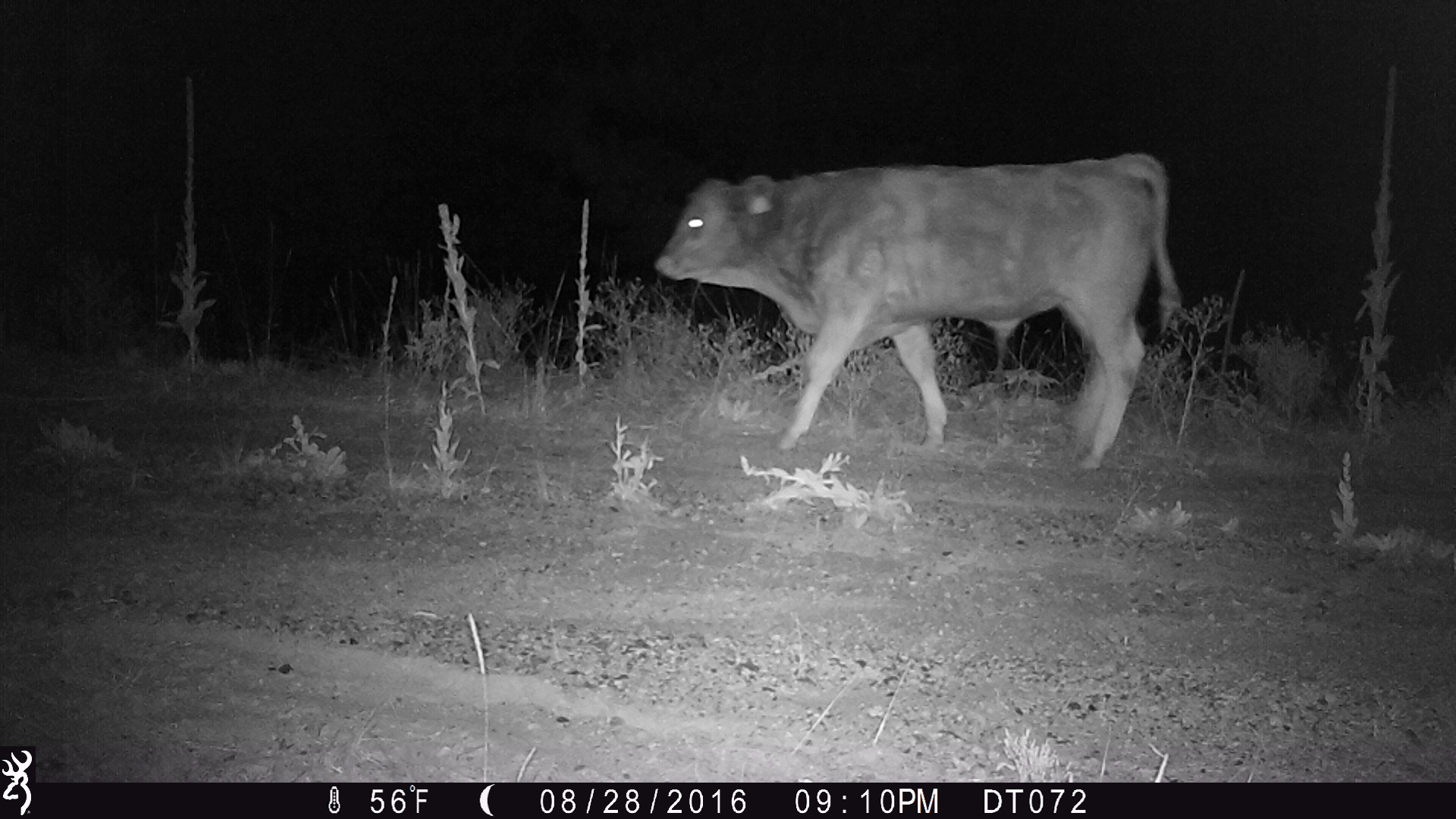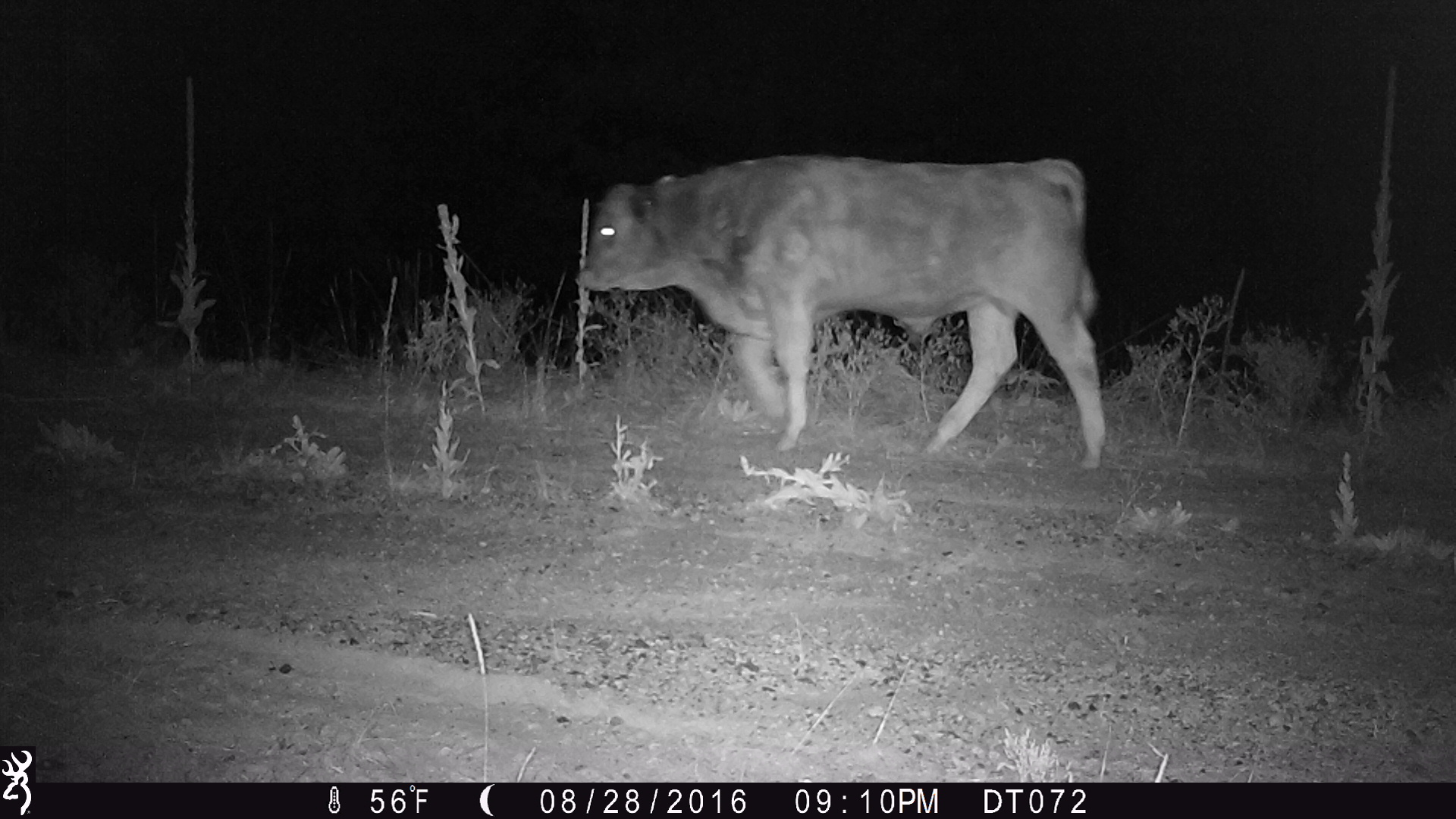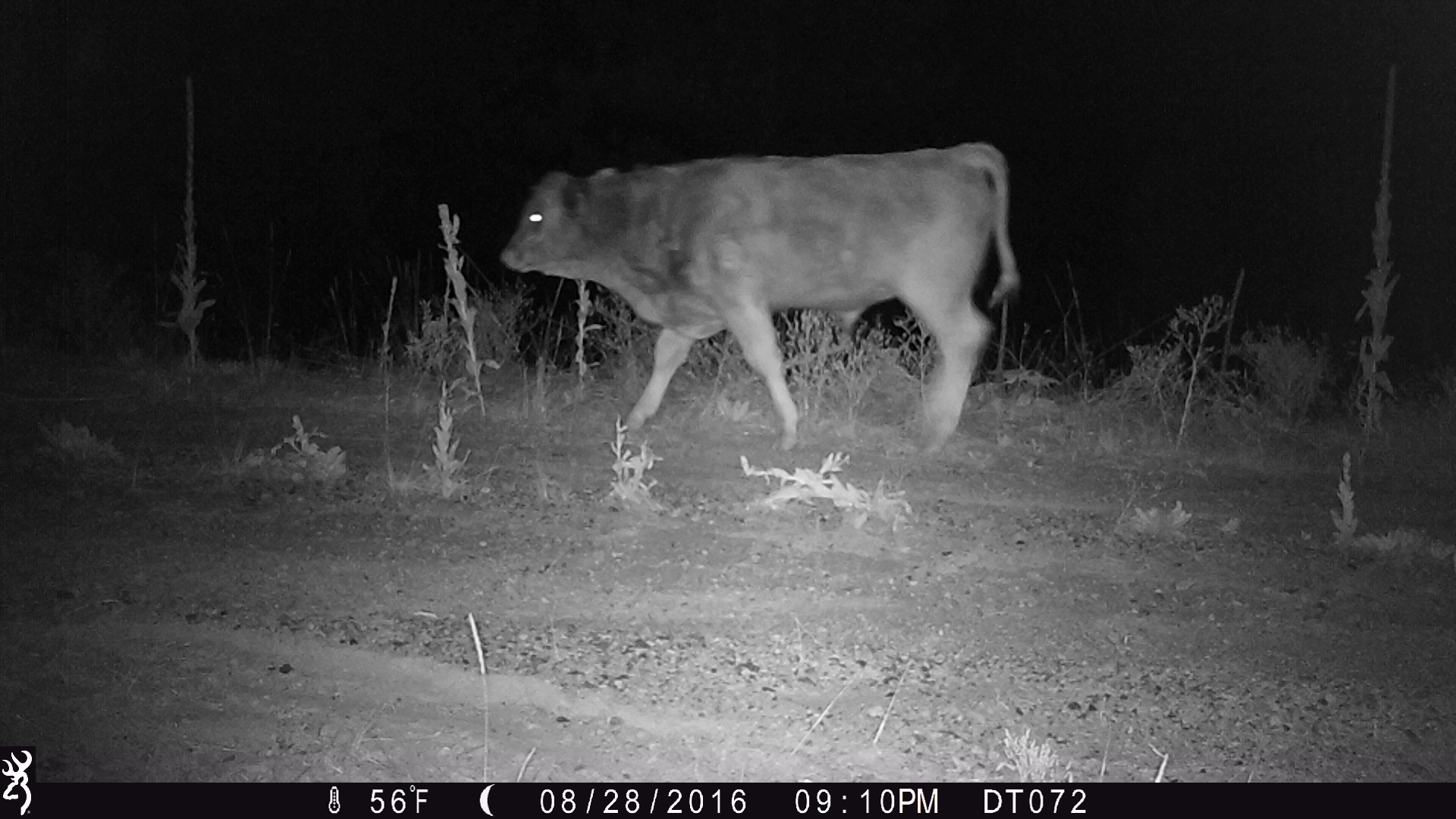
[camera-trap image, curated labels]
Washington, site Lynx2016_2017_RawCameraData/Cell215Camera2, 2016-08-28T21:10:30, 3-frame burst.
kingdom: Animalia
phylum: Chordata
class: Mammalia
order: Artiodactyla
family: Bovidae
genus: Bos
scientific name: Bos taurus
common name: domestic cattle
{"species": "domestic cattle (Bos taurus)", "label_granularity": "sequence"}